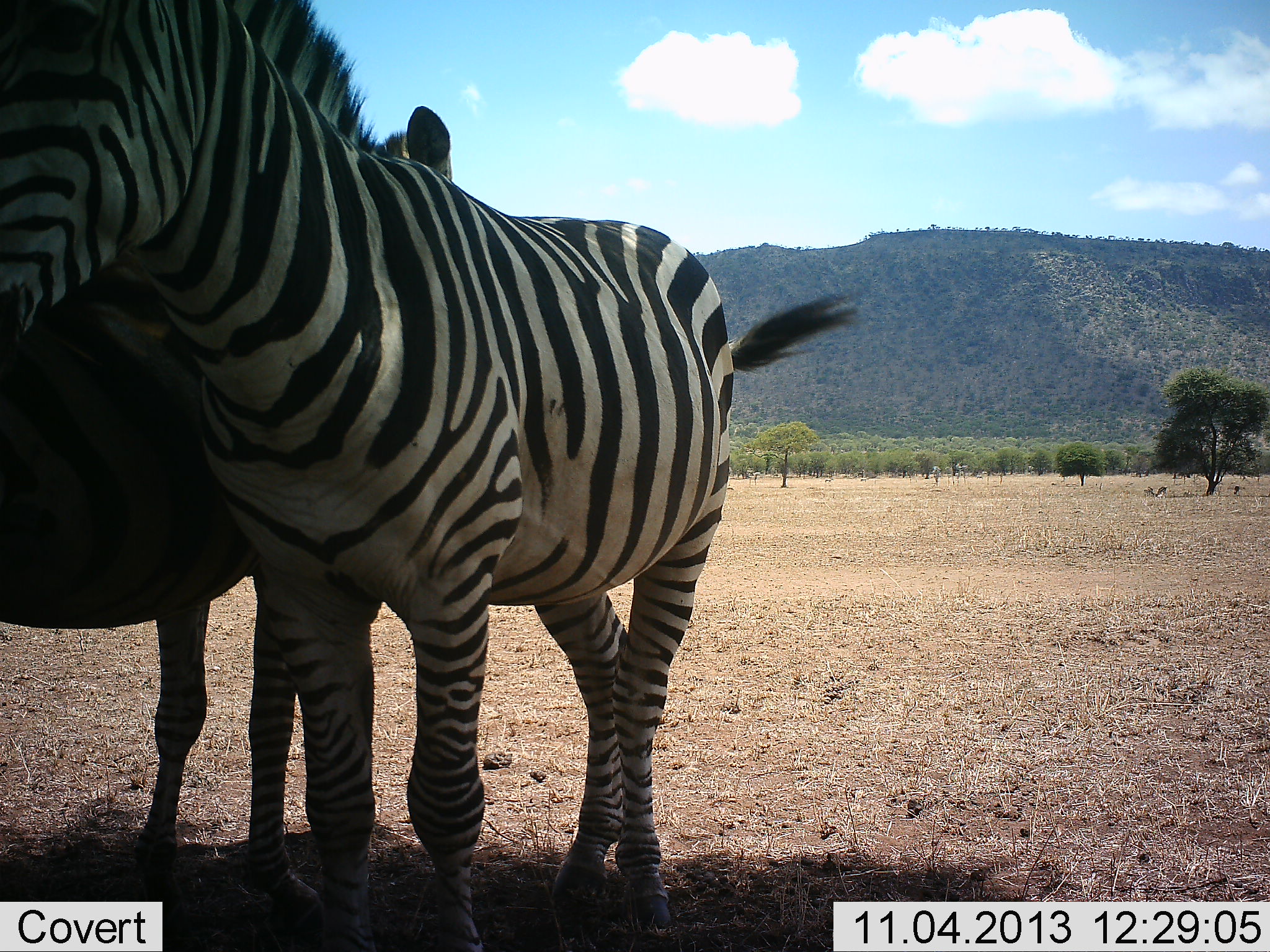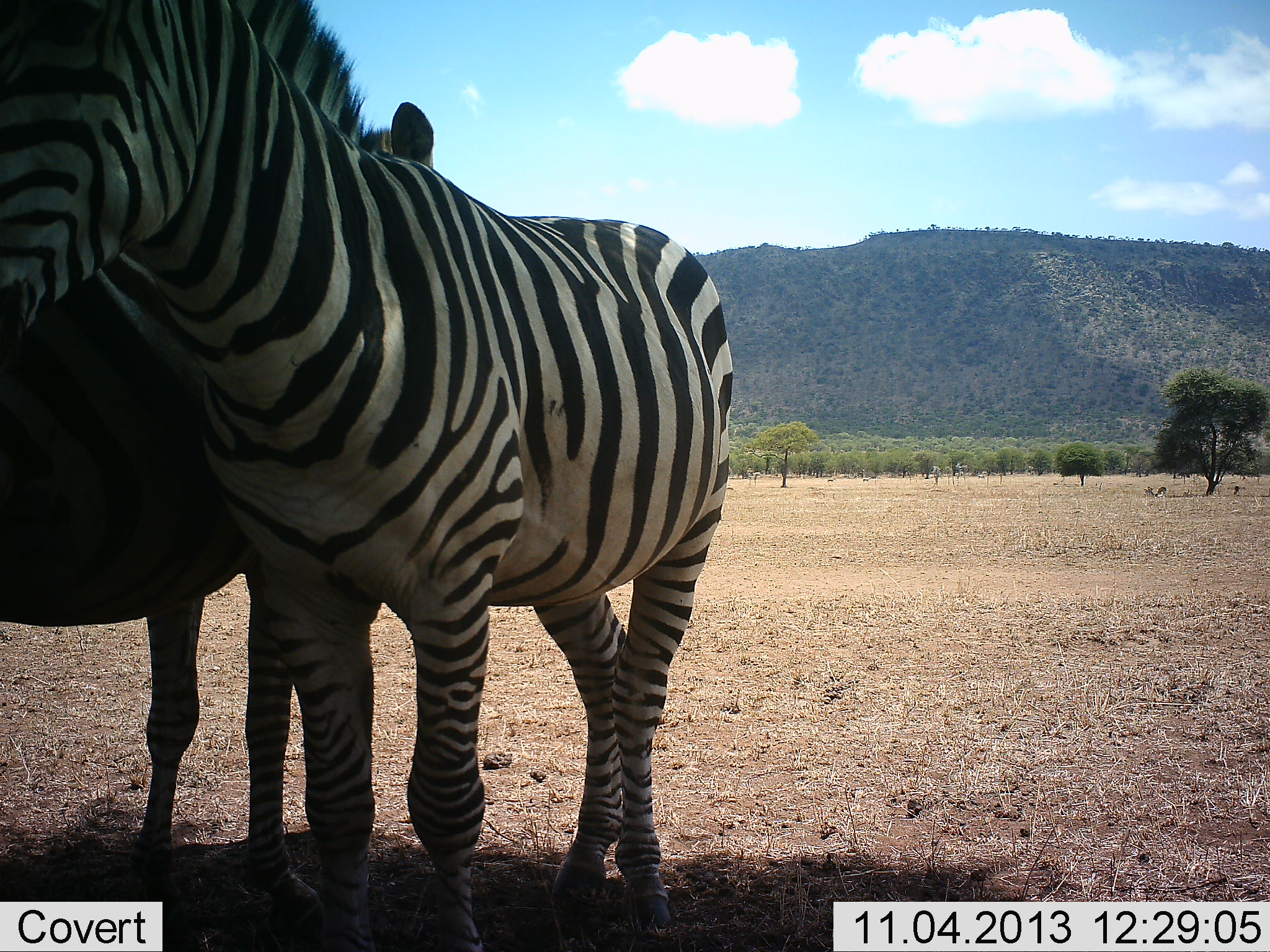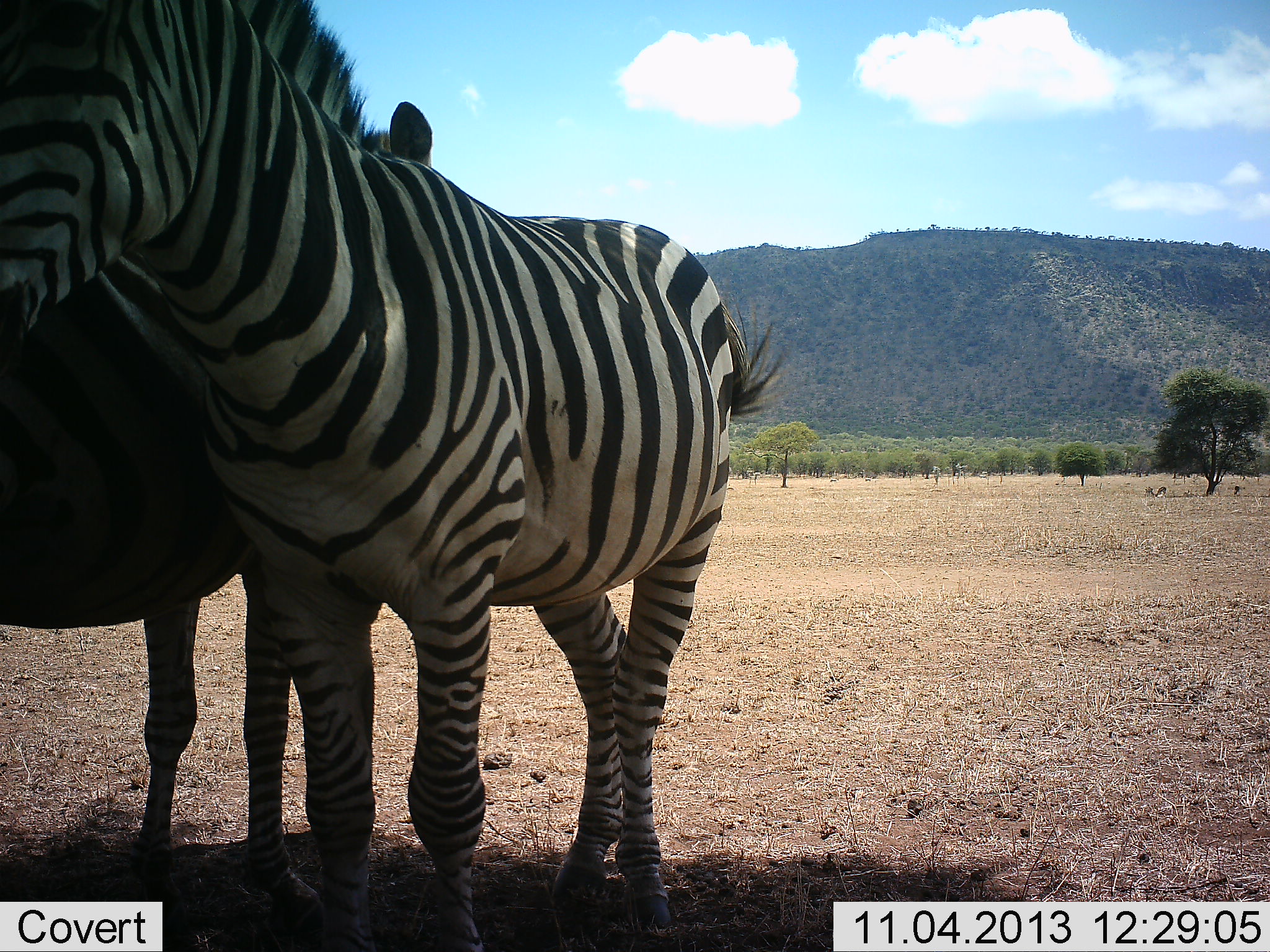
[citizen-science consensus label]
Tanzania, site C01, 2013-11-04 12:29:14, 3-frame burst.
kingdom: Animalia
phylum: Chordata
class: Mammalia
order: Perissodactyla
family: Equidae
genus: Equus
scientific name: Equus quagga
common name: plains zebra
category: zebra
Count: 2.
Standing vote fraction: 82%.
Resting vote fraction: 9%.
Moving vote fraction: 9%.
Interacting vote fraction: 27%.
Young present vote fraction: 0%.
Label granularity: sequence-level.